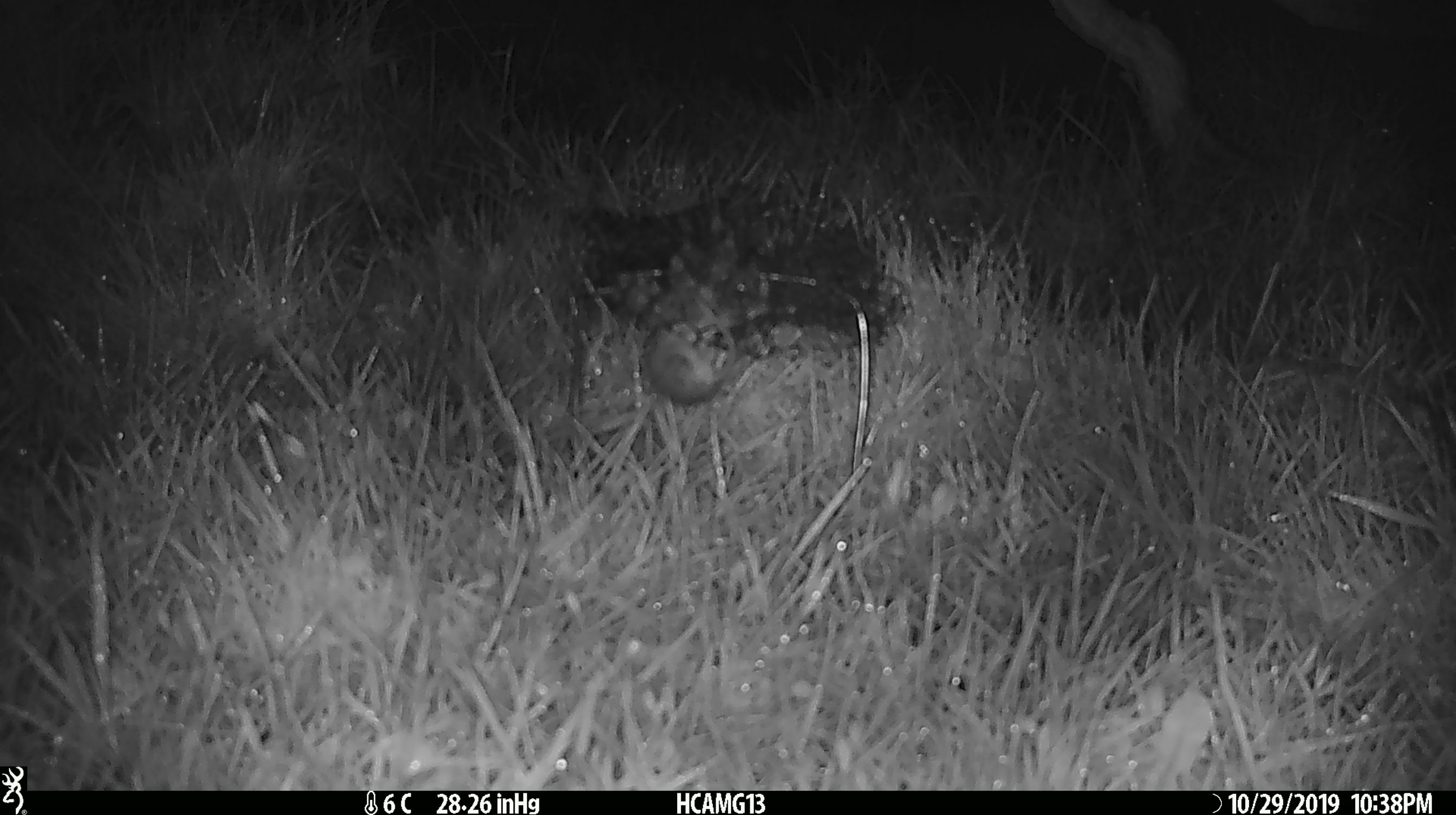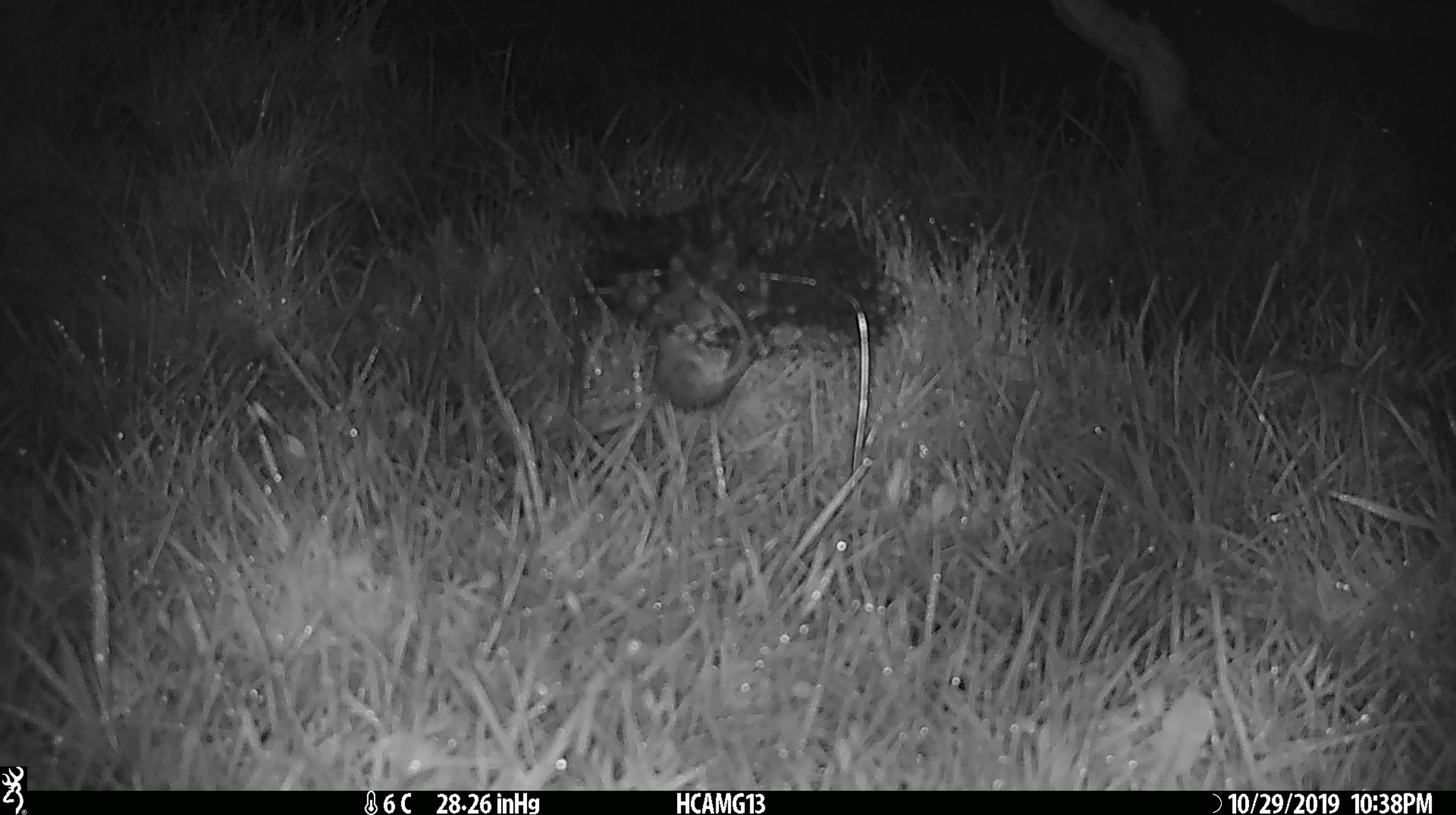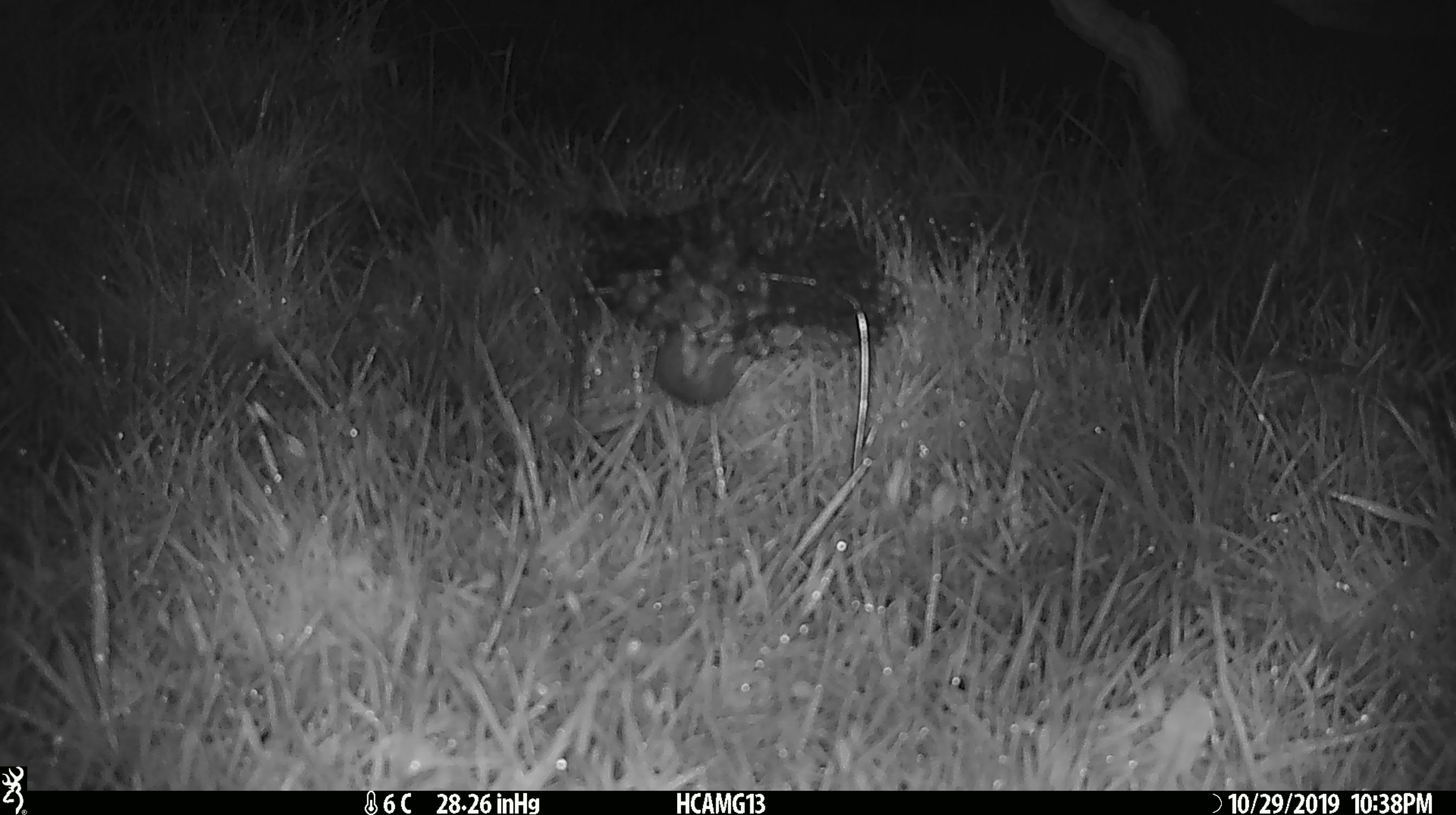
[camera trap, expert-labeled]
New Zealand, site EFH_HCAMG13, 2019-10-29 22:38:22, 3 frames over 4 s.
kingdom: Animalia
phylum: Chordata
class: Mammalia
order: Rodentia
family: Muridae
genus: Mus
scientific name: Mus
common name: mouse